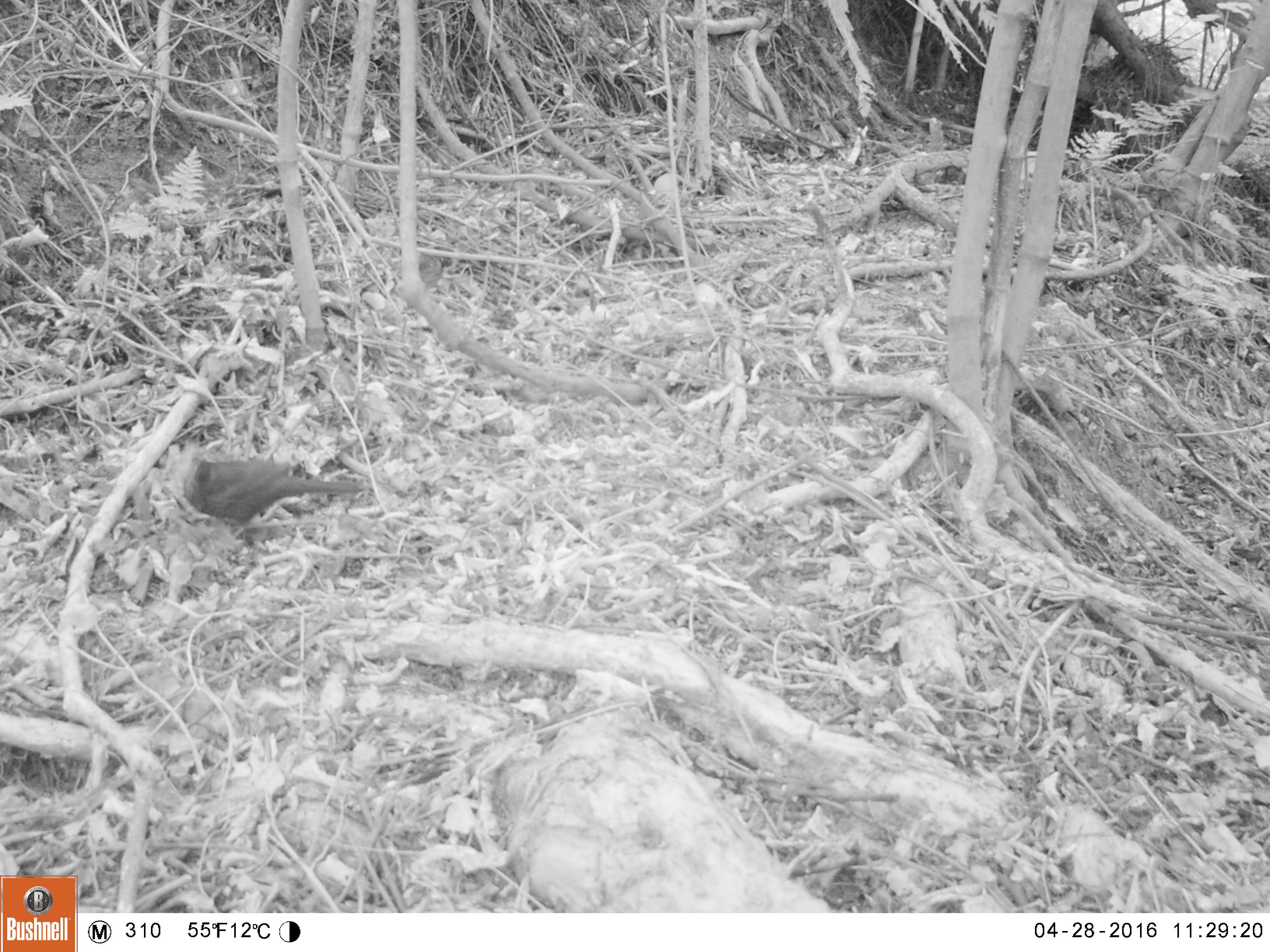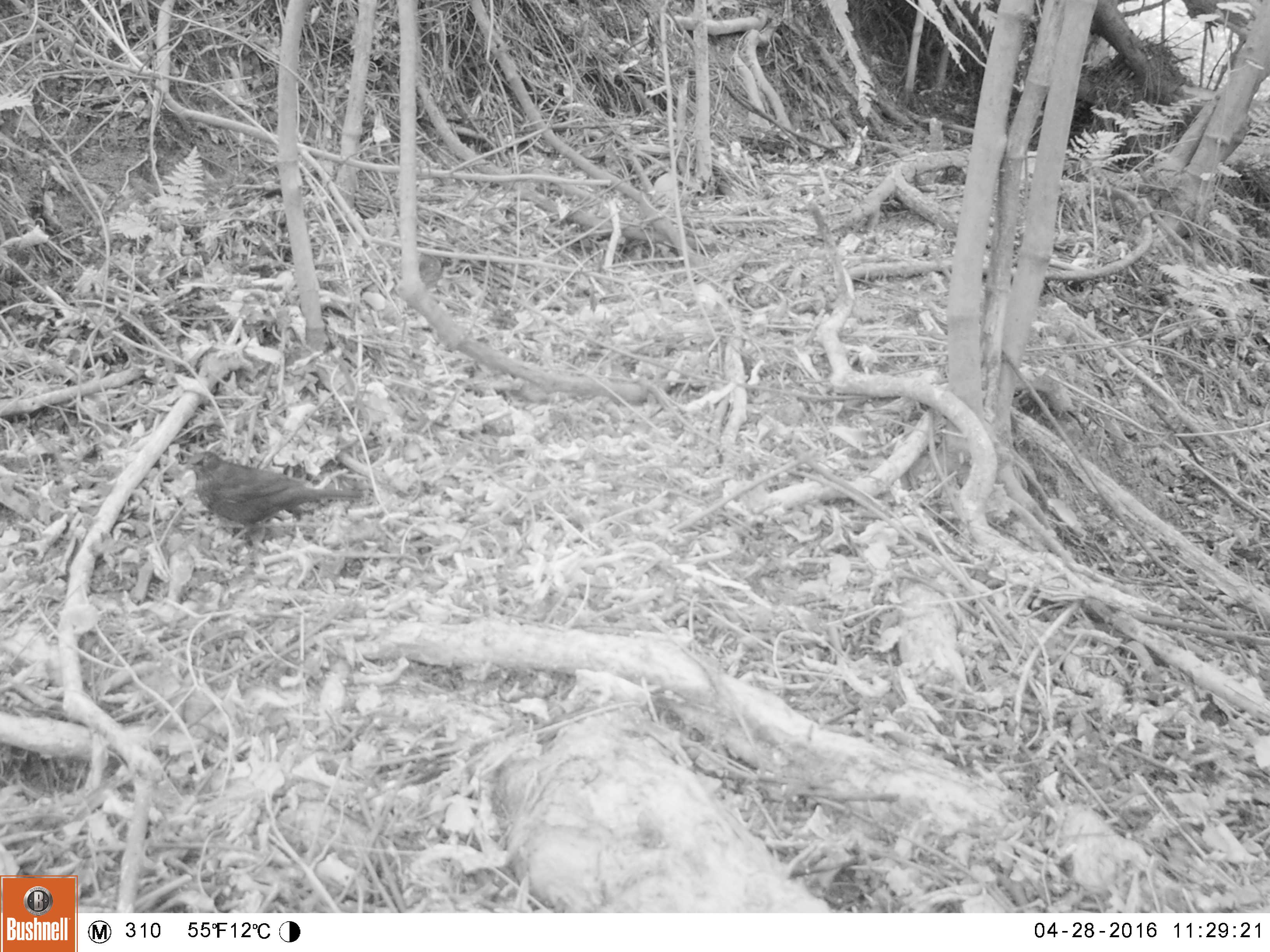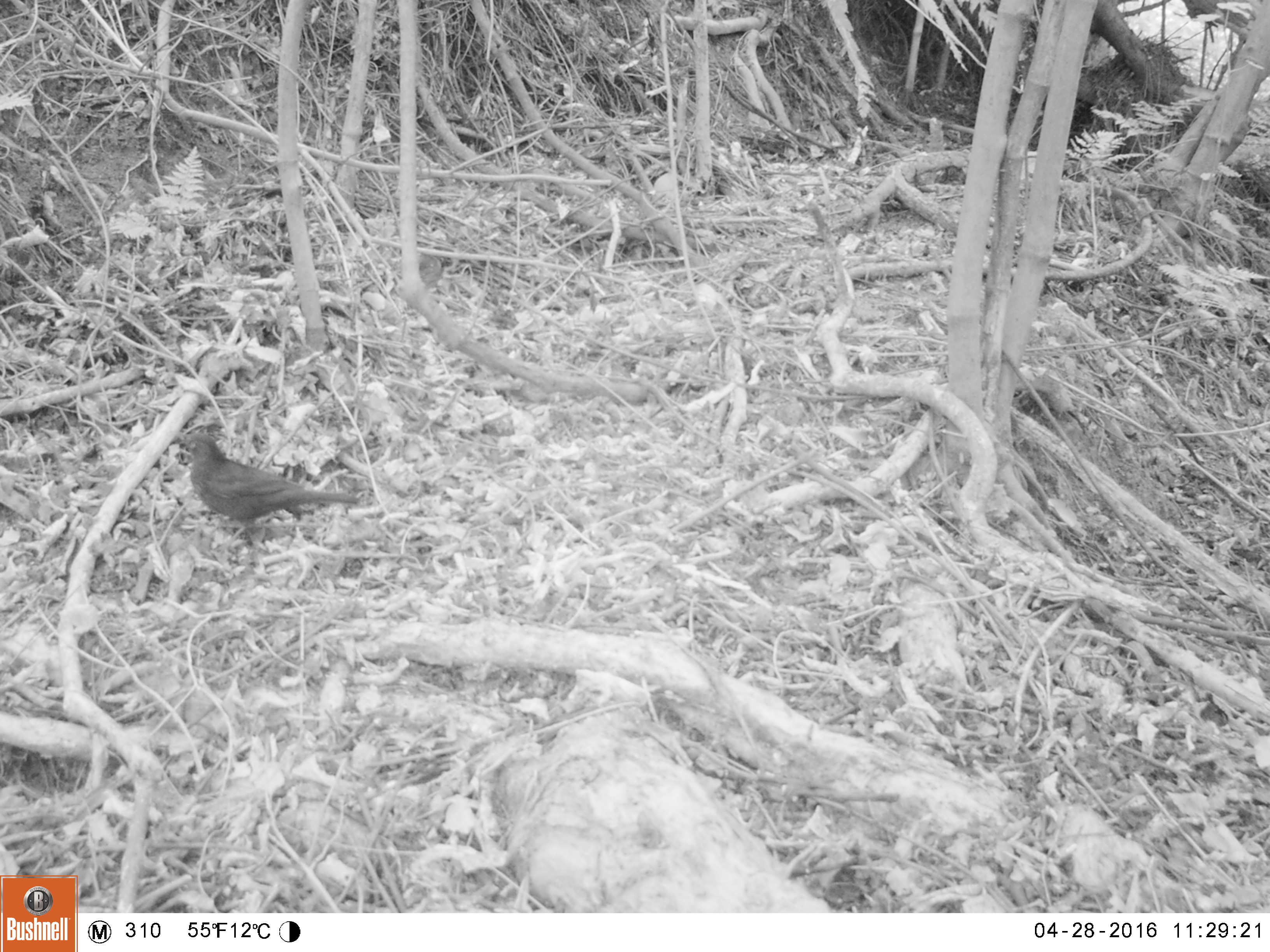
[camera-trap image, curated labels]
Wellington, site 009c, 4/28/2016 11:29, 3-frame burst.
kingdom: Animalia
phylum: Chordata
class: Aves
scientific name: Aves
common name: bird